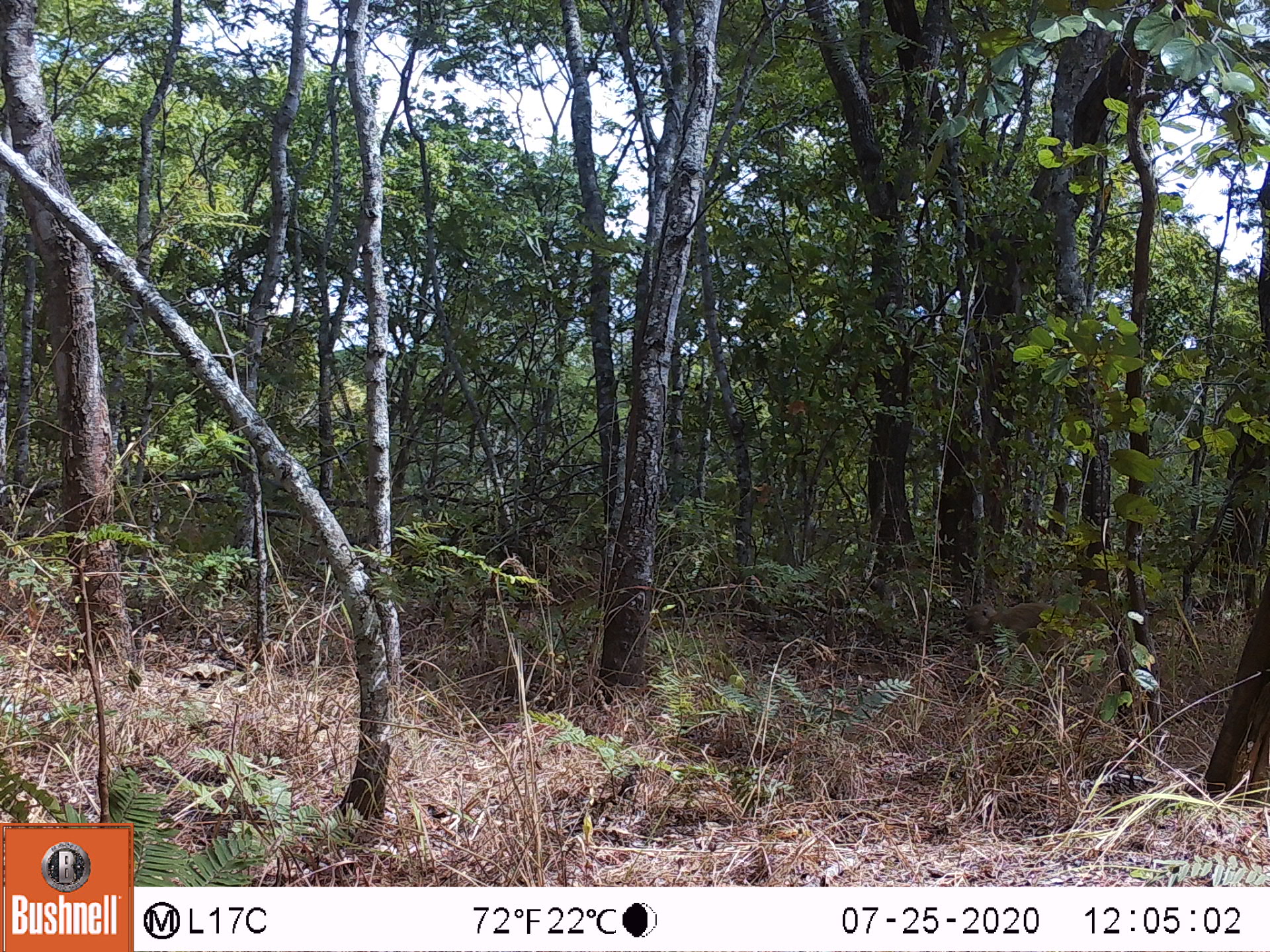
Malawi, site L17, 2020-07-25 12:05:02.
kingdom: Animalia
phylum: Chordata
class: Mammalia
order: Primates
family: Cercopithecidae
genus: Papio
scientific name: Papio cynocephalus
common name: yellow baboon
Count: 1.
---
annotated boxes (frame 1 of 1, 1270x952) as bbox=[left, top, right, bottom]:
yellow baboon: bbox=[959, 590, 1079, 673]